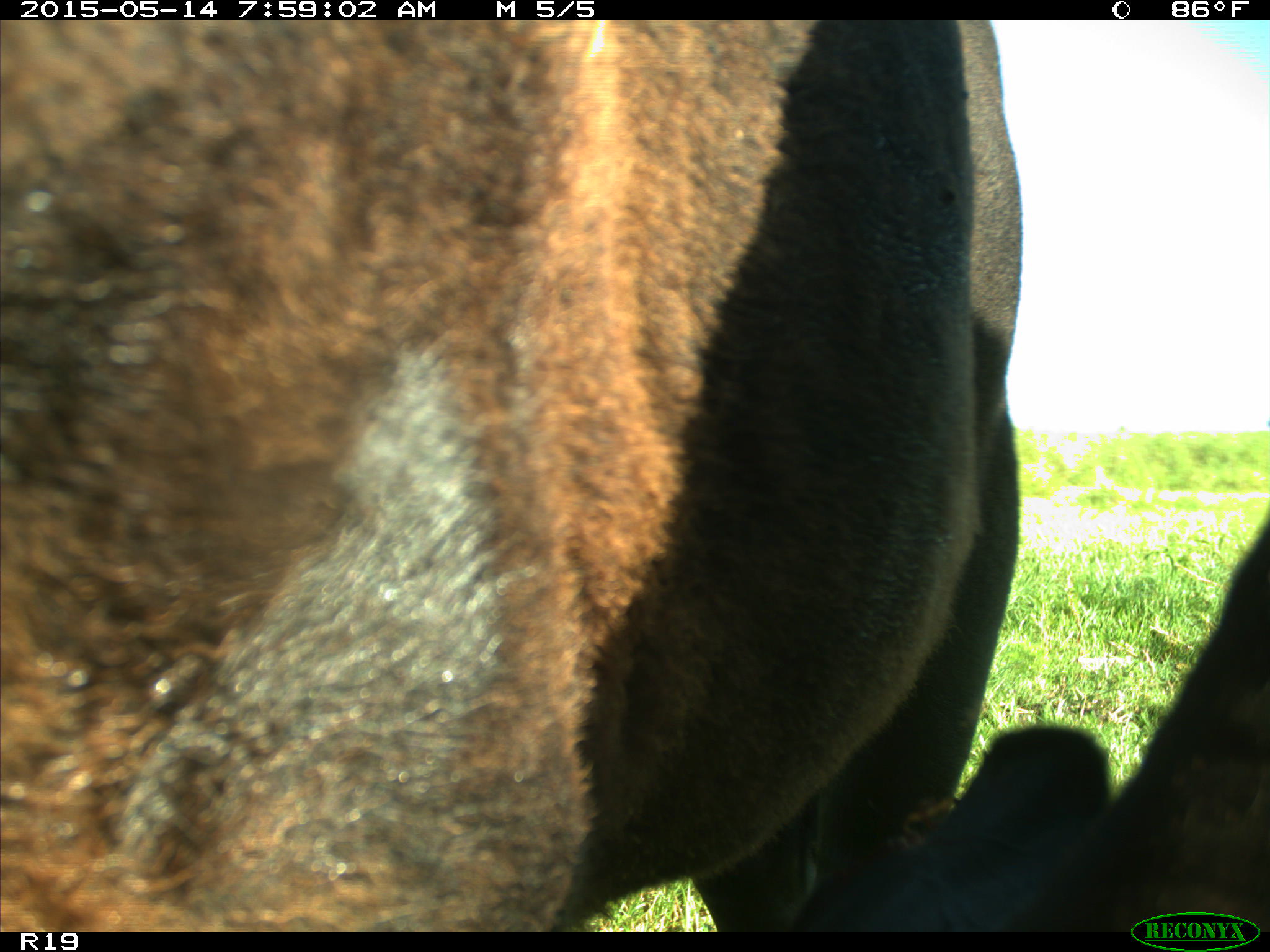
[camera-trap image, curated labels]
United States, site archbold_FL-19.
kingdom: Animalia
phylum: Chordata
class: Mammalia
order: Artiodactyla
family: Bovidae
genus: Bos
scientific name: Bos taurus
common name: domestic cow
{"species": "Bos taurus (domestic cow)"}